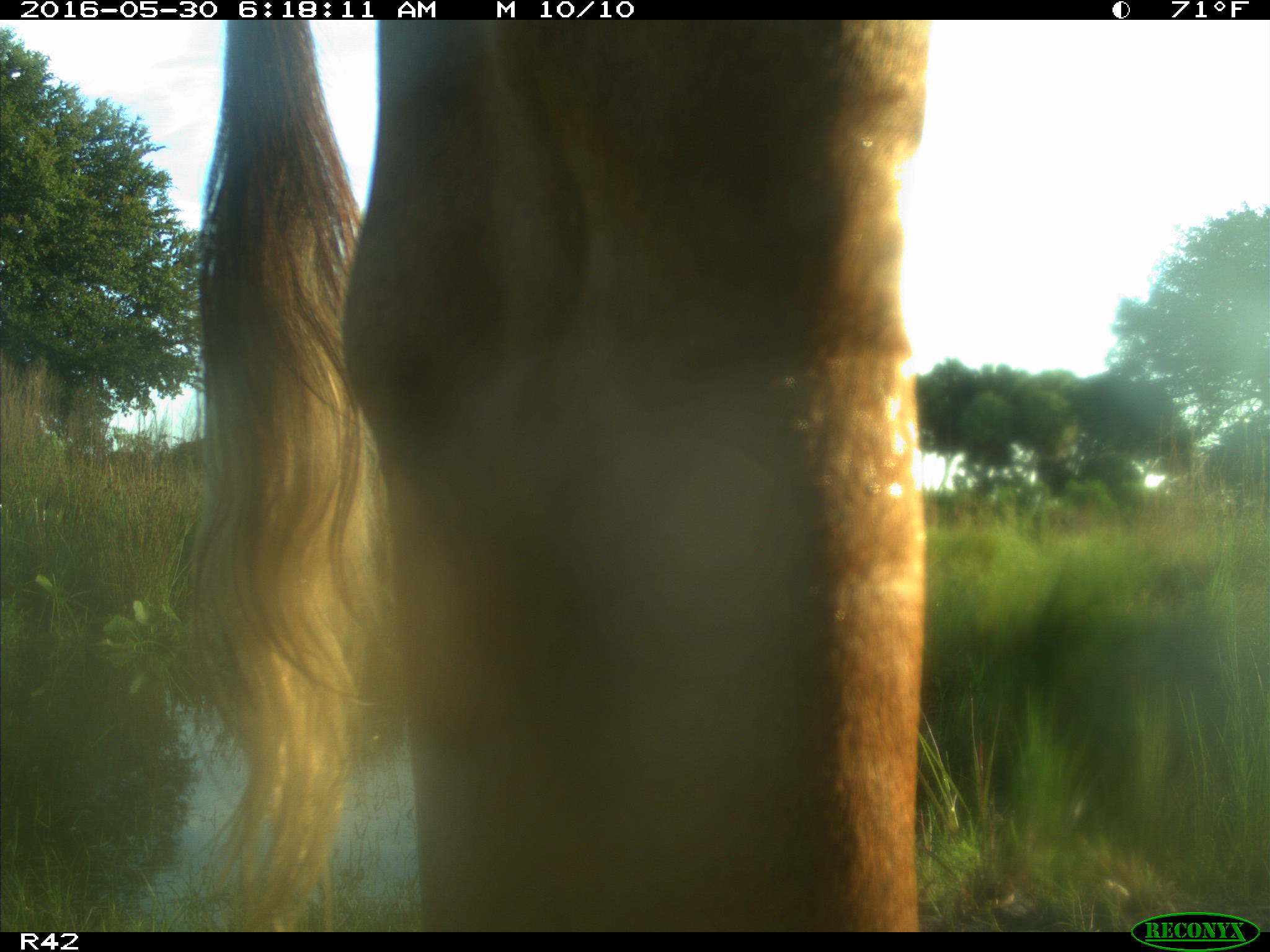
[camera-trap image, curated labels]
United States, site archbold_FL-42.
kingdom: Animalia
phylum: Chordata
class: Mammalia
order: Artiodactyla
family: Bovidae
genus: Bos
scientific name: Bos taurus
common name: domestic cow